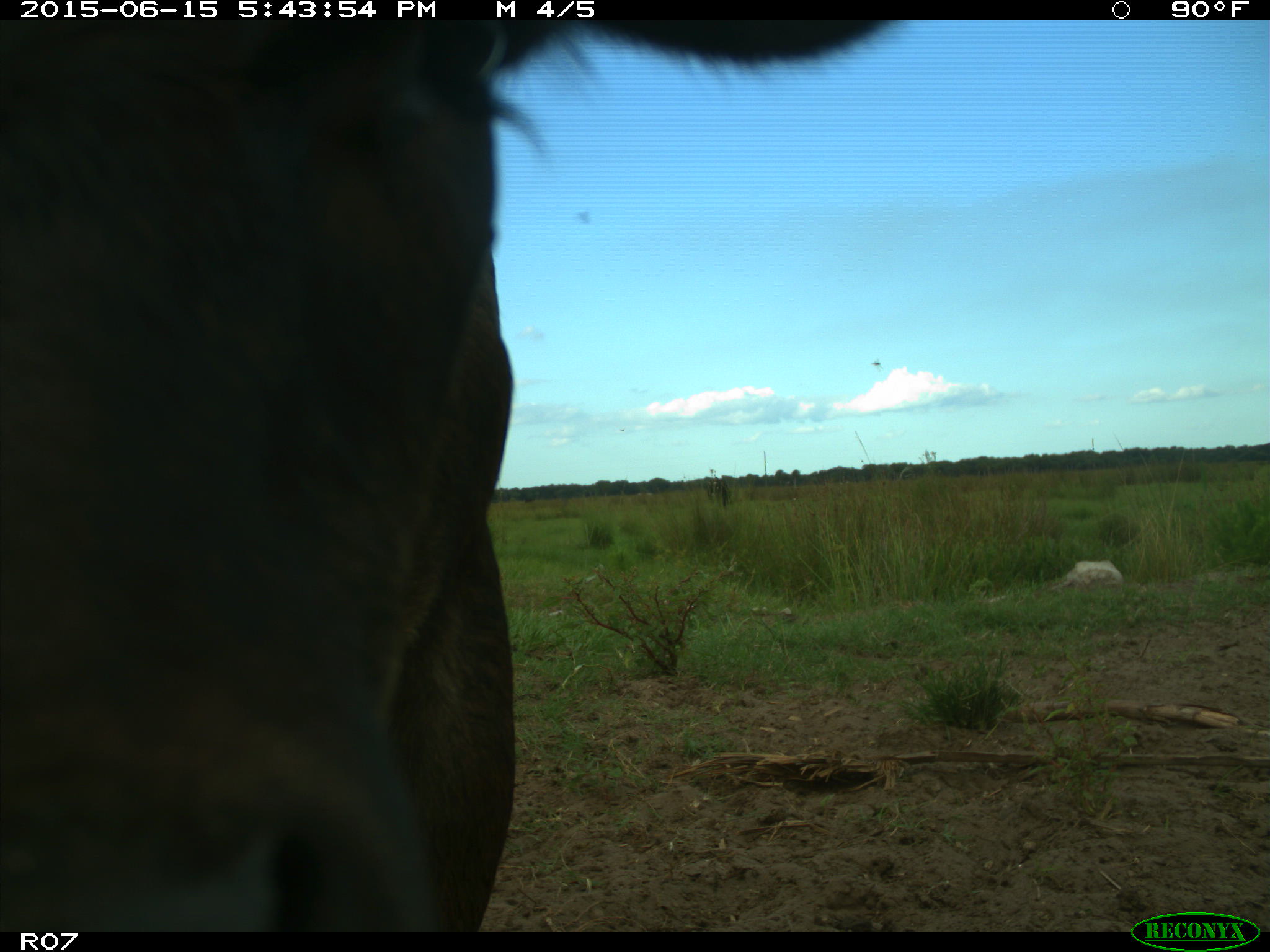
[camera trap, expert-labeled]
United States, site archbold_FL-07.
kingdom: Animalia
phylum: Chordata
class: Mammalia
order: Artiodactyla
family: Bovidae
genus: Bos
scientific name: Bos taurus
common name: domestic cow